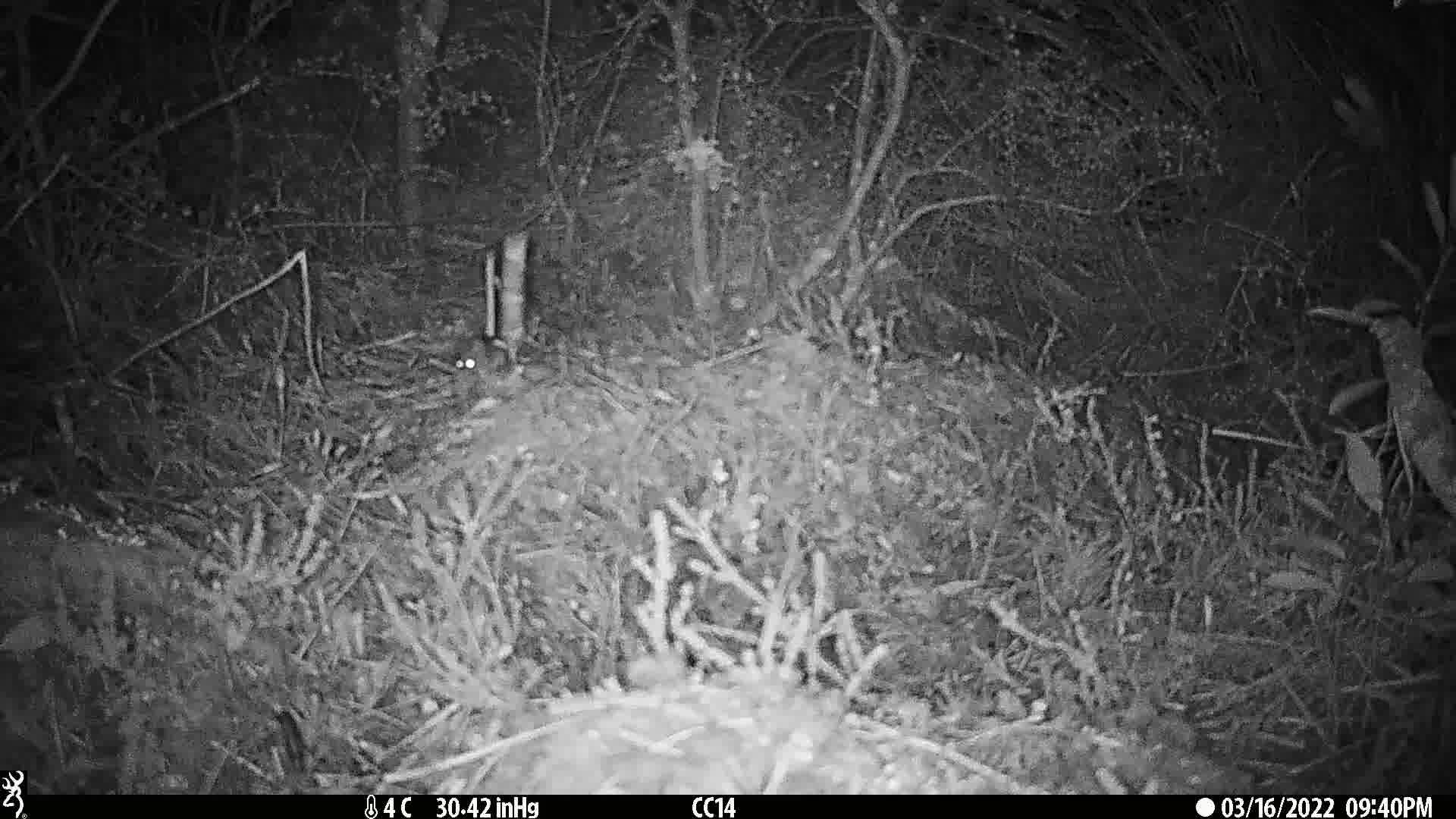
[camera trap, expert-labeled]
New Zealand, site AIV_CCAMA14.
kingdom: Animalia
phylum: Chordata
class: Mammalia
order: Rodentia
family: Muridae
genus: Mus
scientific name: Mus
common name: mouse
Mouse (Mus).